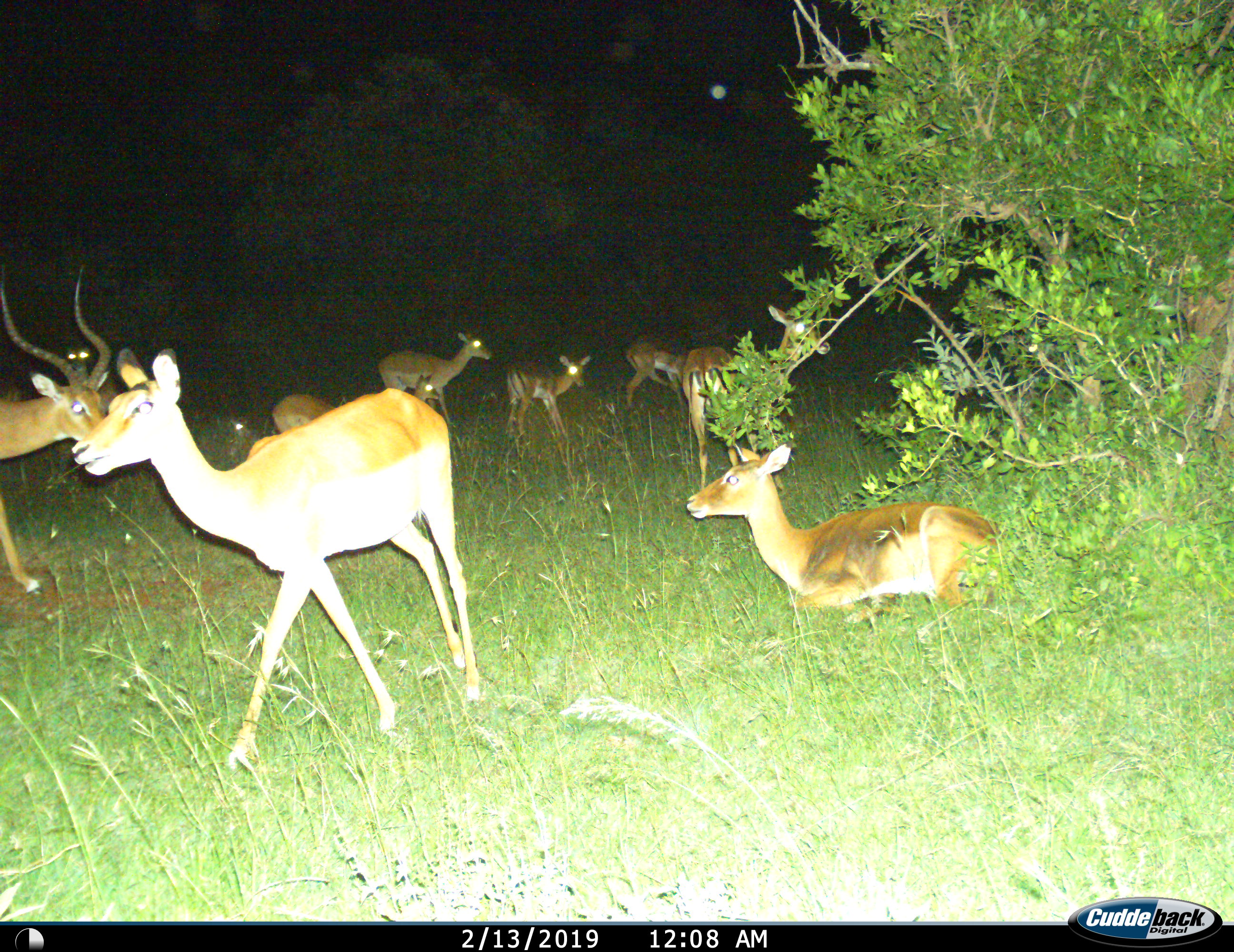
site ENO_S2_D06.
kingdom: Animalia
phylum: Chordata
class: Mammalia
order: Artiodactyla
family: Bovidae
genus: Aepyceros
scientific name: Aepyceros melampus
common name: impala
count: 9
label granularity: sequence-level